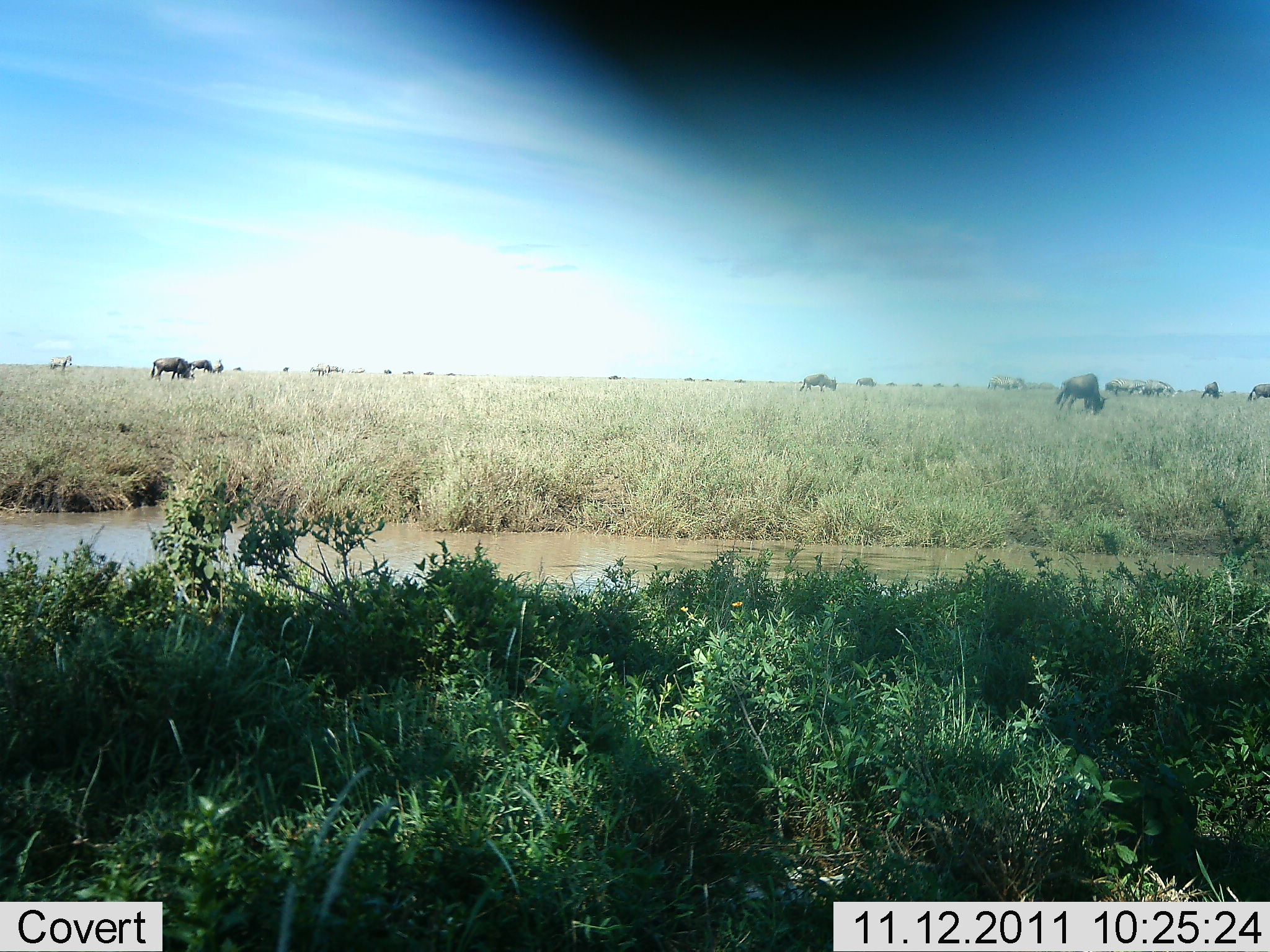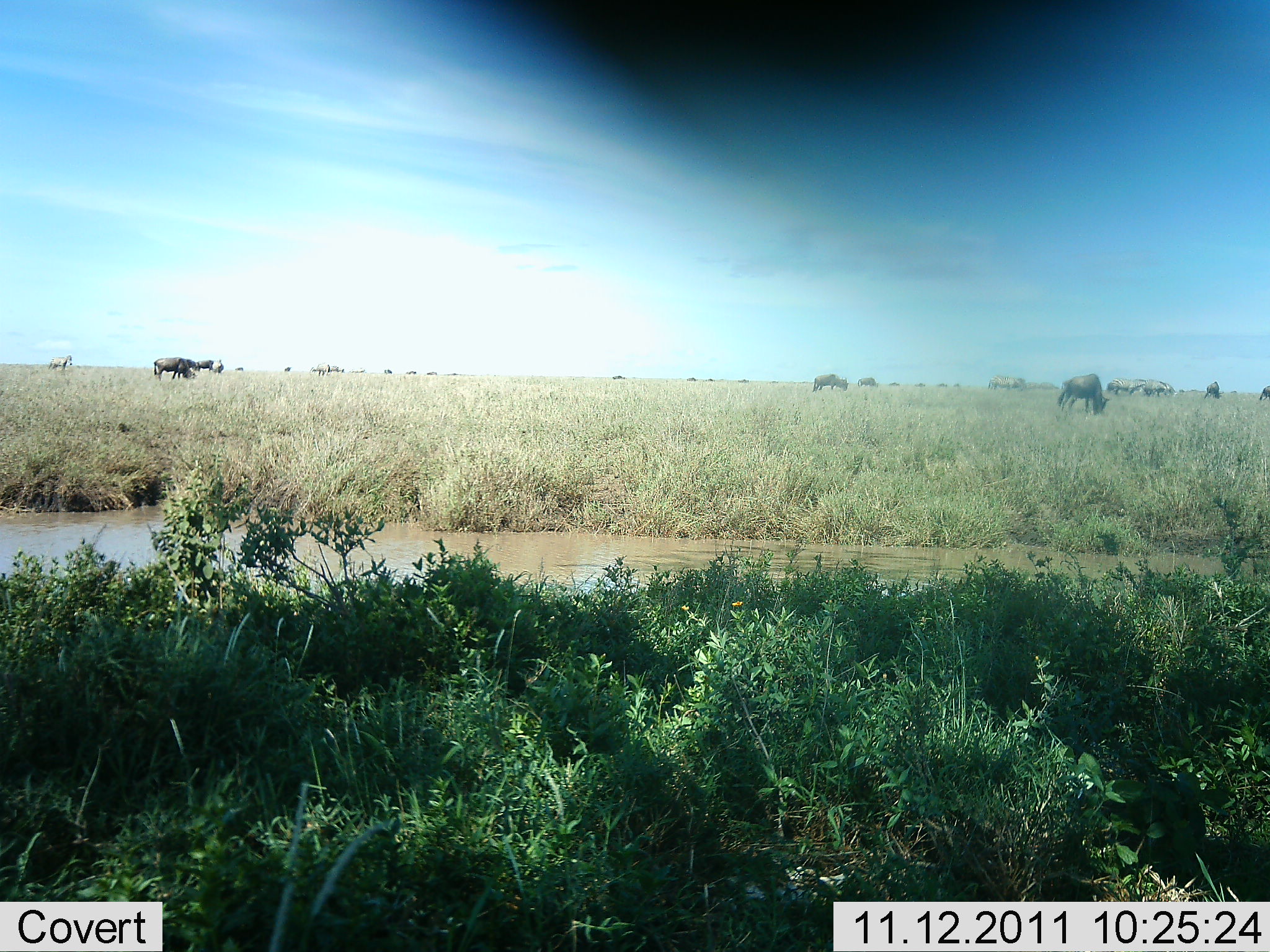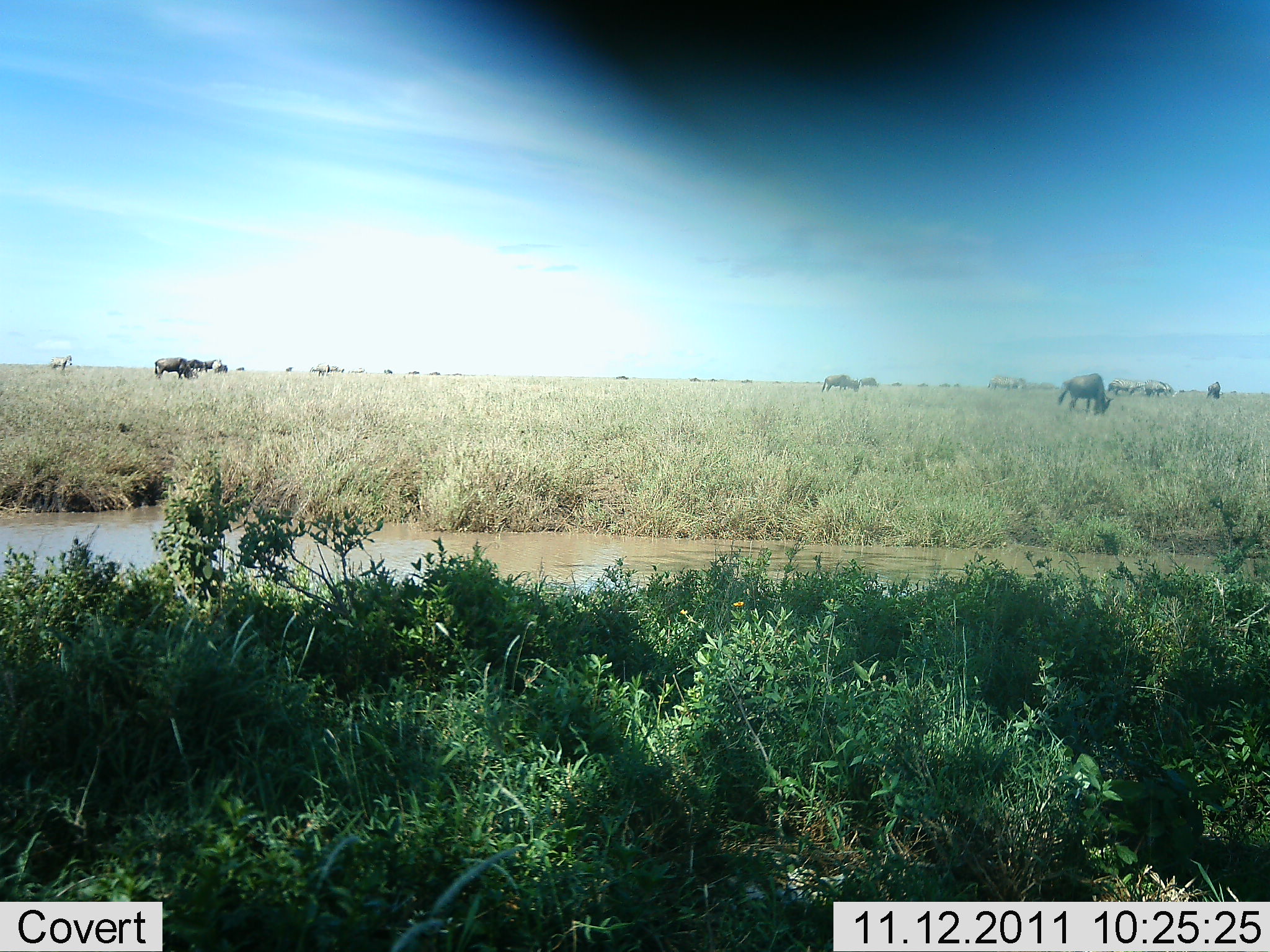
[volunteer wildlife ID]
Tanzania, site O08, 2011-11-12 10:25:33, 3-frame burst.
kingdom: Animalia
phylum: Chordata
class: Mammalia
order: Artiodactyla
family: Bovidae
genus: Connochaetes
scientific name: Connochaetes taurinus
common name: blue wildebeest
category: wildebeest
Wildebeest (blue wildebeest) (Connochaetes taurinus), count 11-50. Behavior (volunteer vote fractions): standing 36%, resting 0%, moving 73%, interacting 0%. Young present (vote fraction): 0%. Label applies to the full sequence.